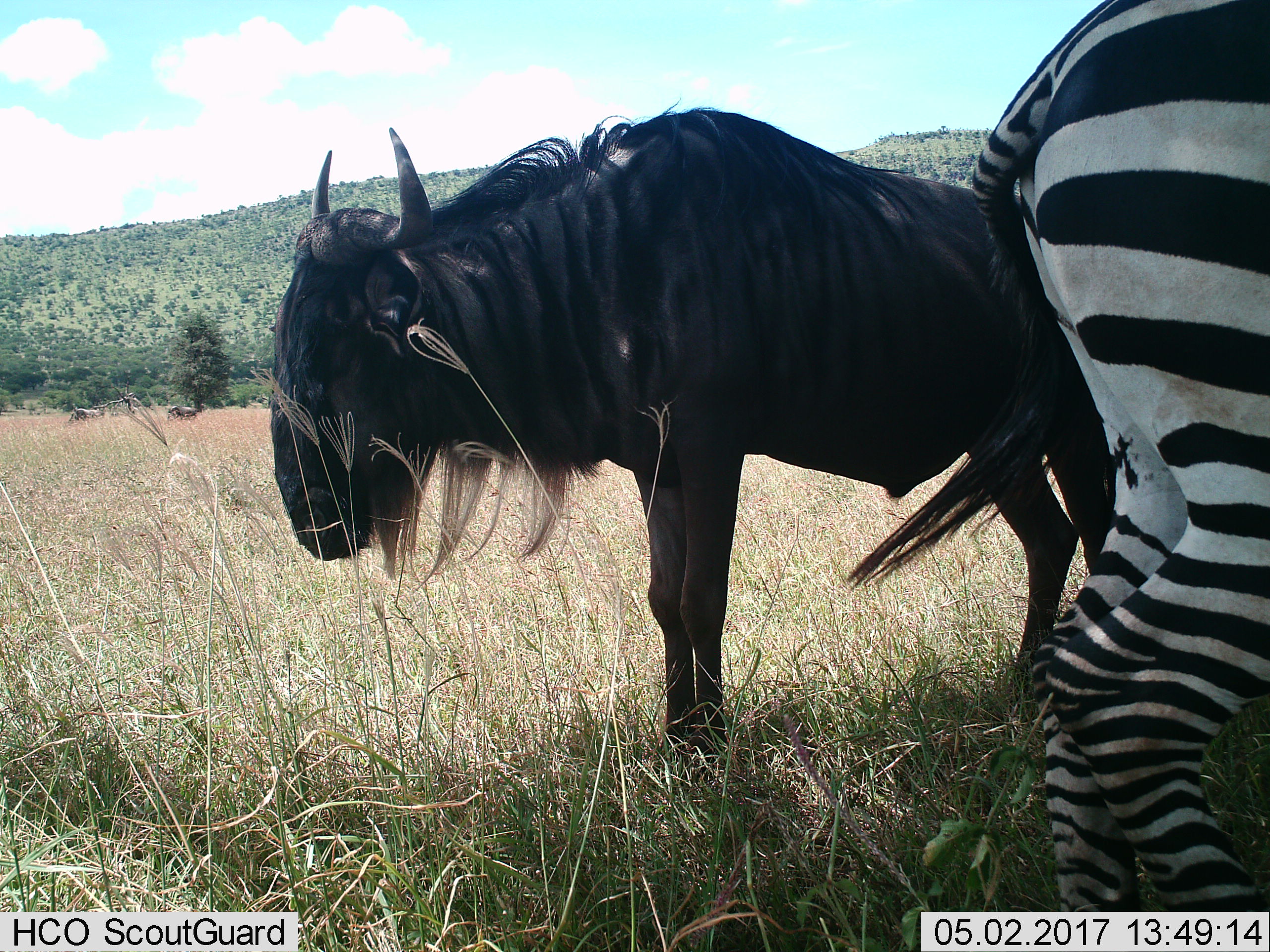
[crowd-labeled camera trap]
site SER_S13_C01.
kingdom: Animalia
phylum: Chordata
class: Mammalia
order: Artiodactyla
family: Bovidae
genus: Connochaetes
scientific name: Connochaetes taurinus taurinus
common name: blue wildebeest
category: wildebeestblue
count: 1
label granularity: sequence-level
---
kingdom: Animalia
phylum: Chordata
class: Mammalia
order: Perissodactyla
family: Equidae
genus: Equus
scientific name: Equus quagga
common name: plains zebra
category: zebraplains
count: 1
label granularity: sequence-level